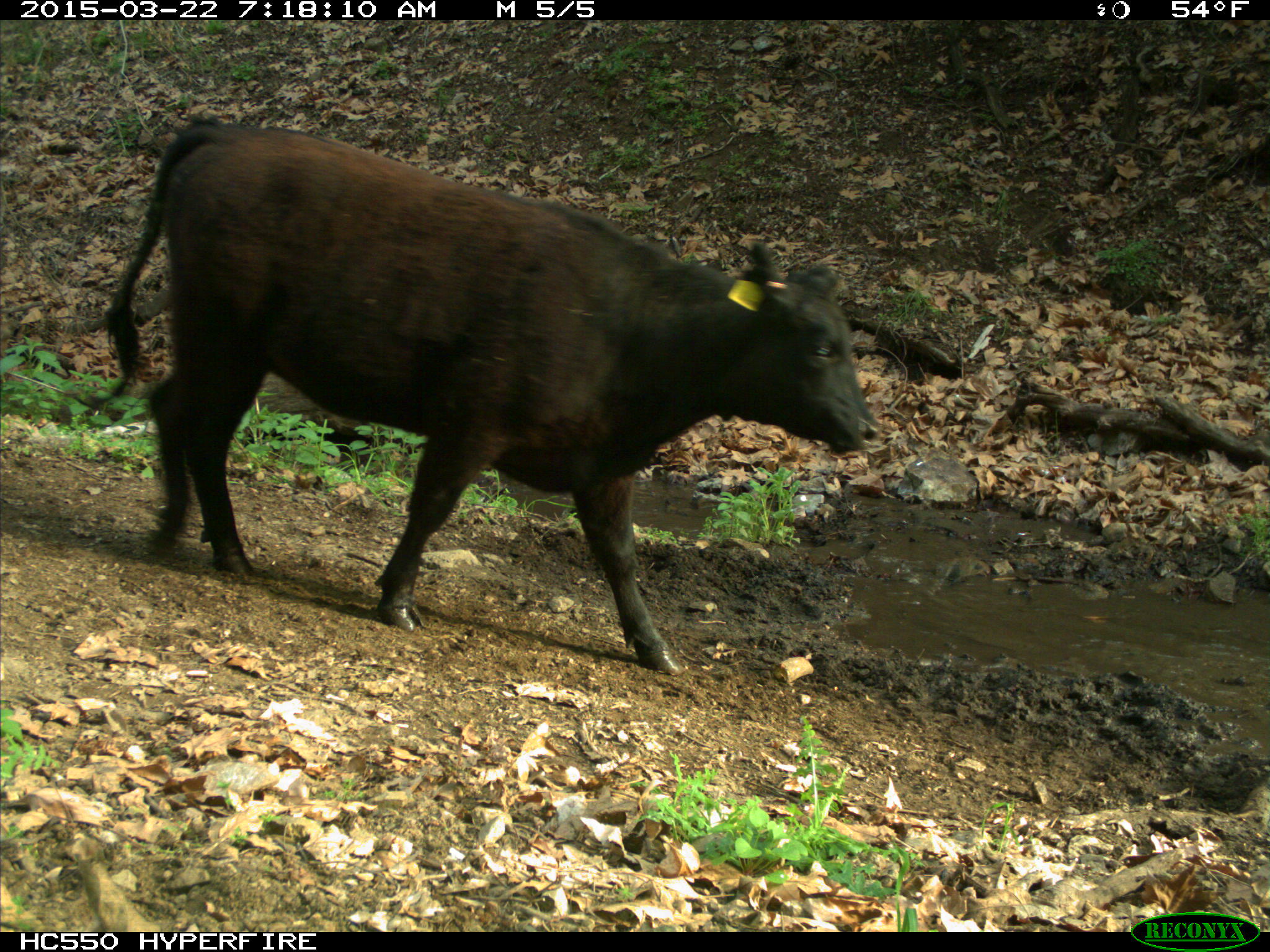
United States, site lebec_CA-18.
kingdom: Animalia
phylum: Chordata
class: Mammalia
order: Artiodactyla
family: Bovidae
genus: Bos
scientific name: Bos taurus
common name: domestic cow